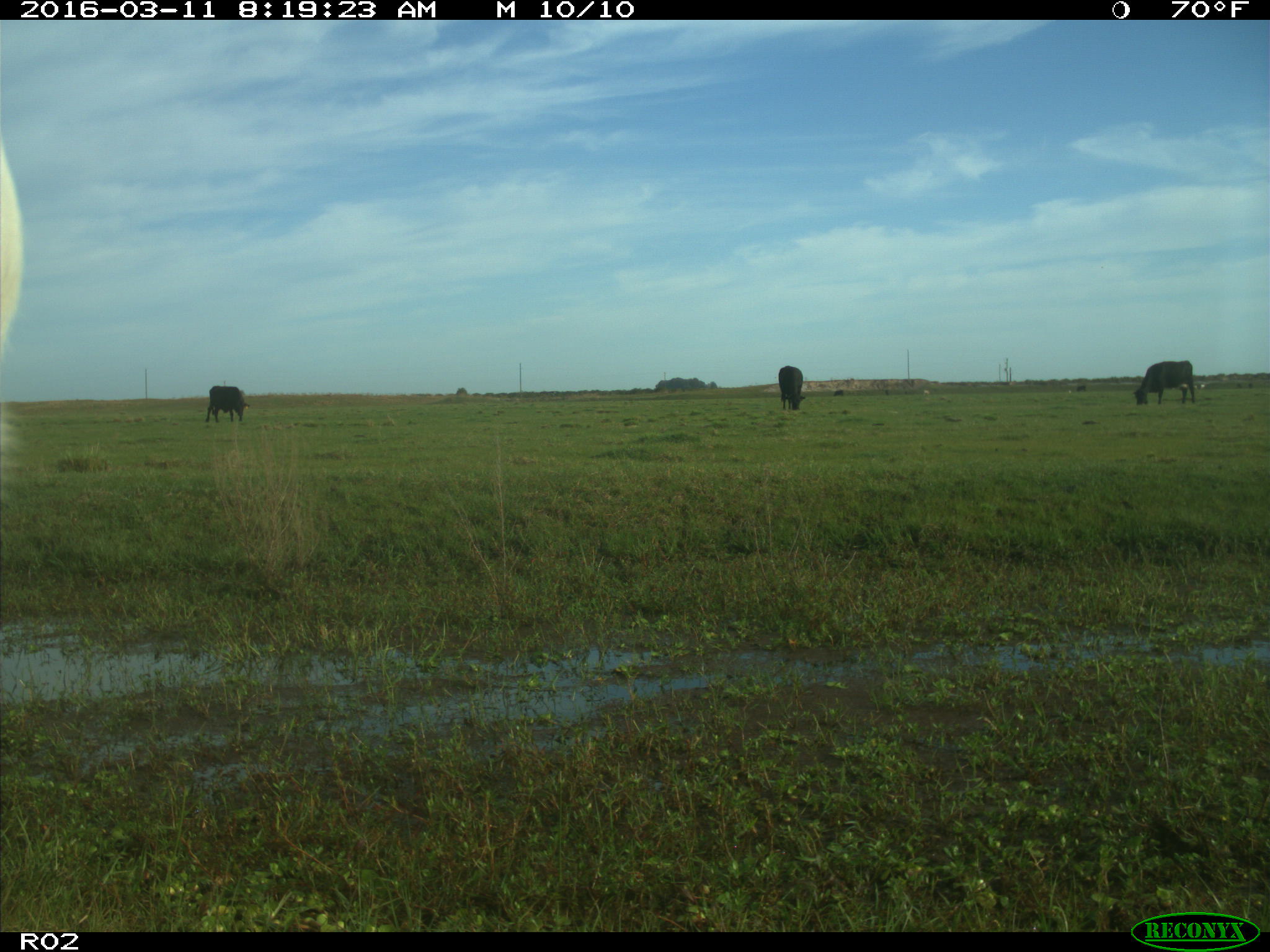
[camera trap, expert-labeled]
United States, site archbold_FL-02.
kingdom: Animalia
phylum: Chordata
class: Mammalia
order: Artiodactyla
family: Bovidae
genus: Bos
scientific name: Bos taurus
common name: domestic cow